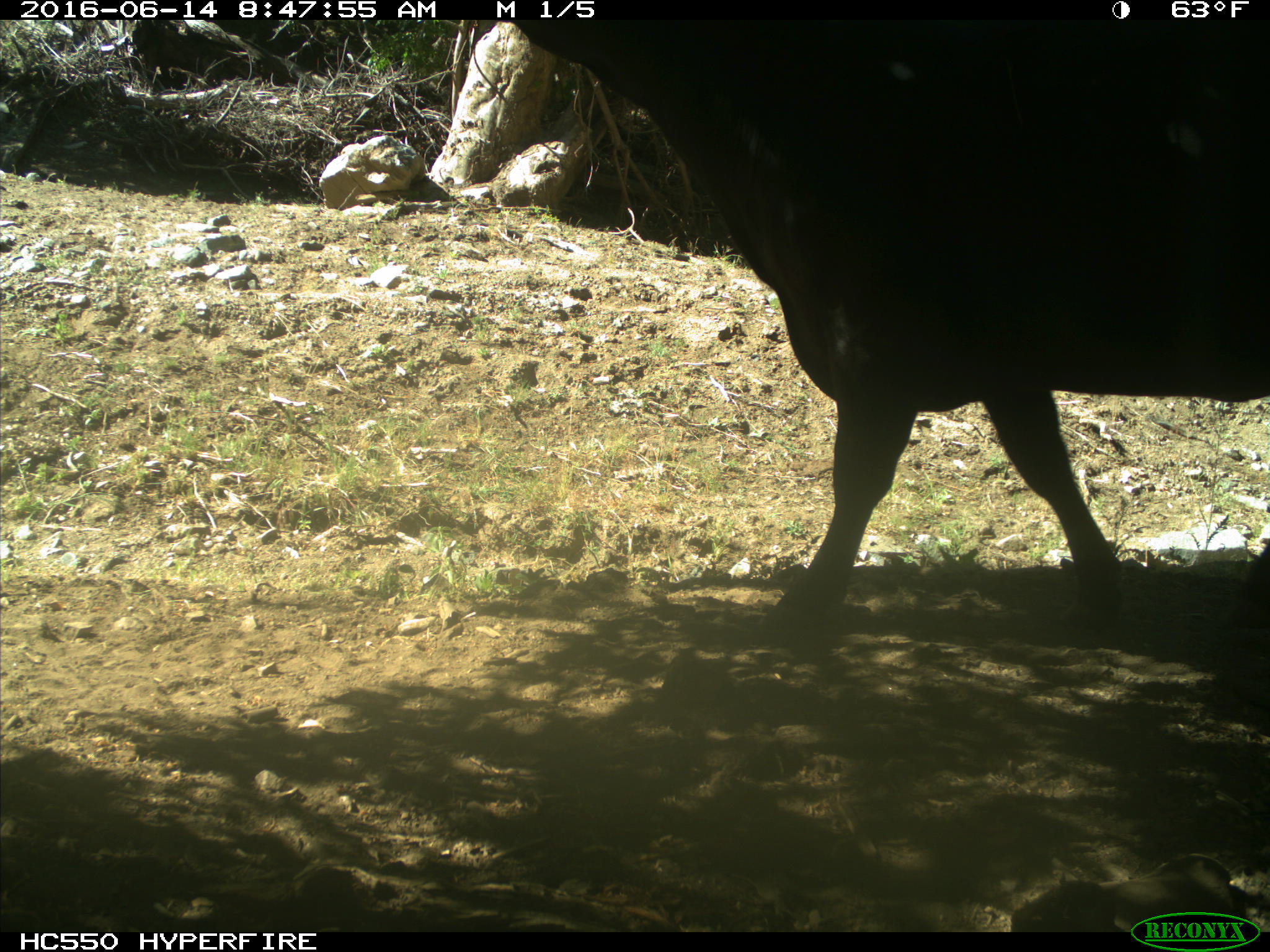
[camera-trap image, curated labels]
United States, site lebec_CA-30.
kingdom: Animalia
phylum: Chordata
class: Mammalia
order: Artiodactyla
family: Bovidae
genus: Bos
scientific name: Bos taurus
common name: domestic cow